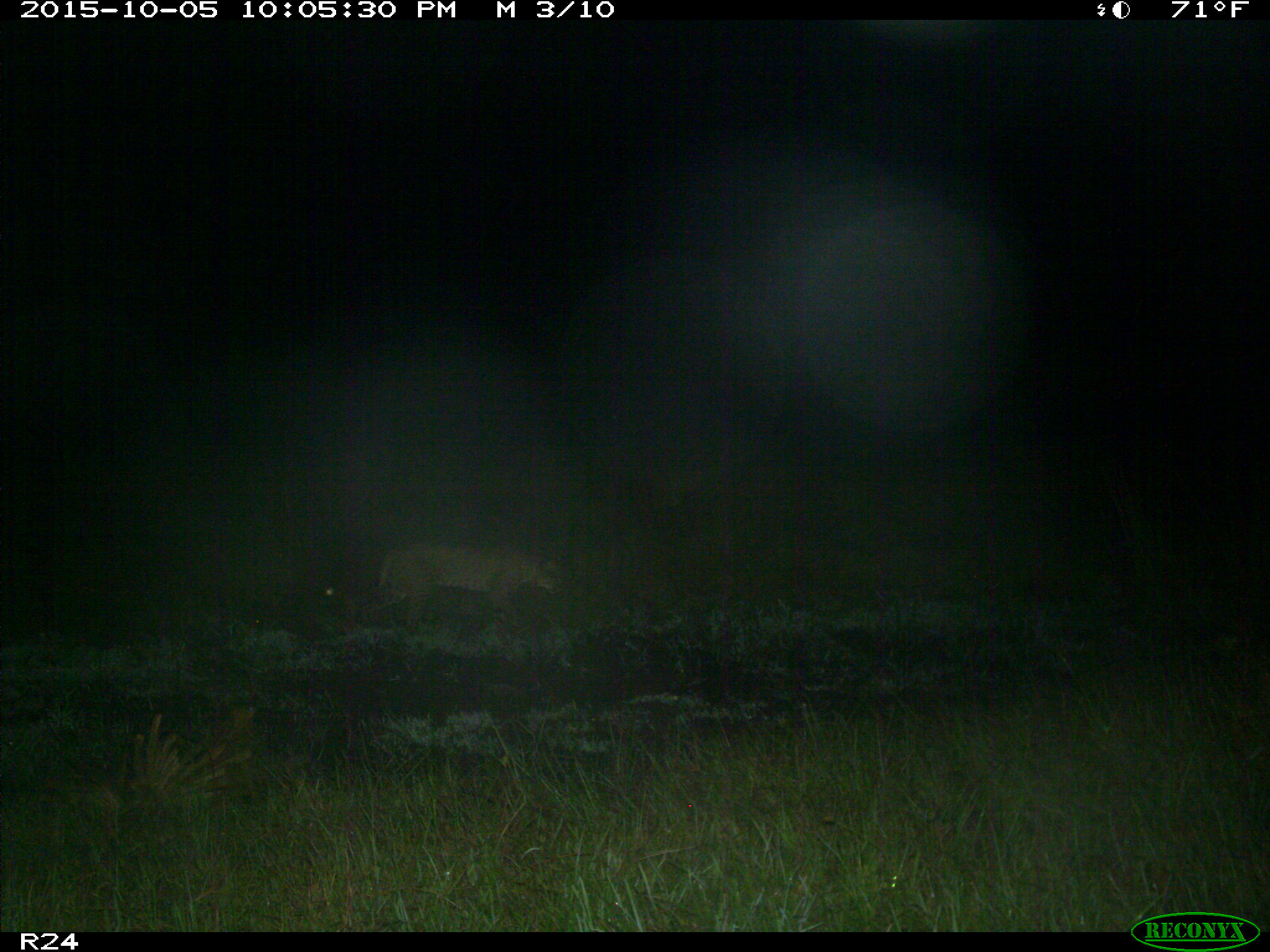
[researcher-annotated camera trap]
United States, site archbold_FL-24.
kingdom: Animalia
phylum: Chordata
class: Mammalia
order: Carnivora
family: Felidae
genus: Lynx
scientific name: Lynx rufus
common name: bobcat